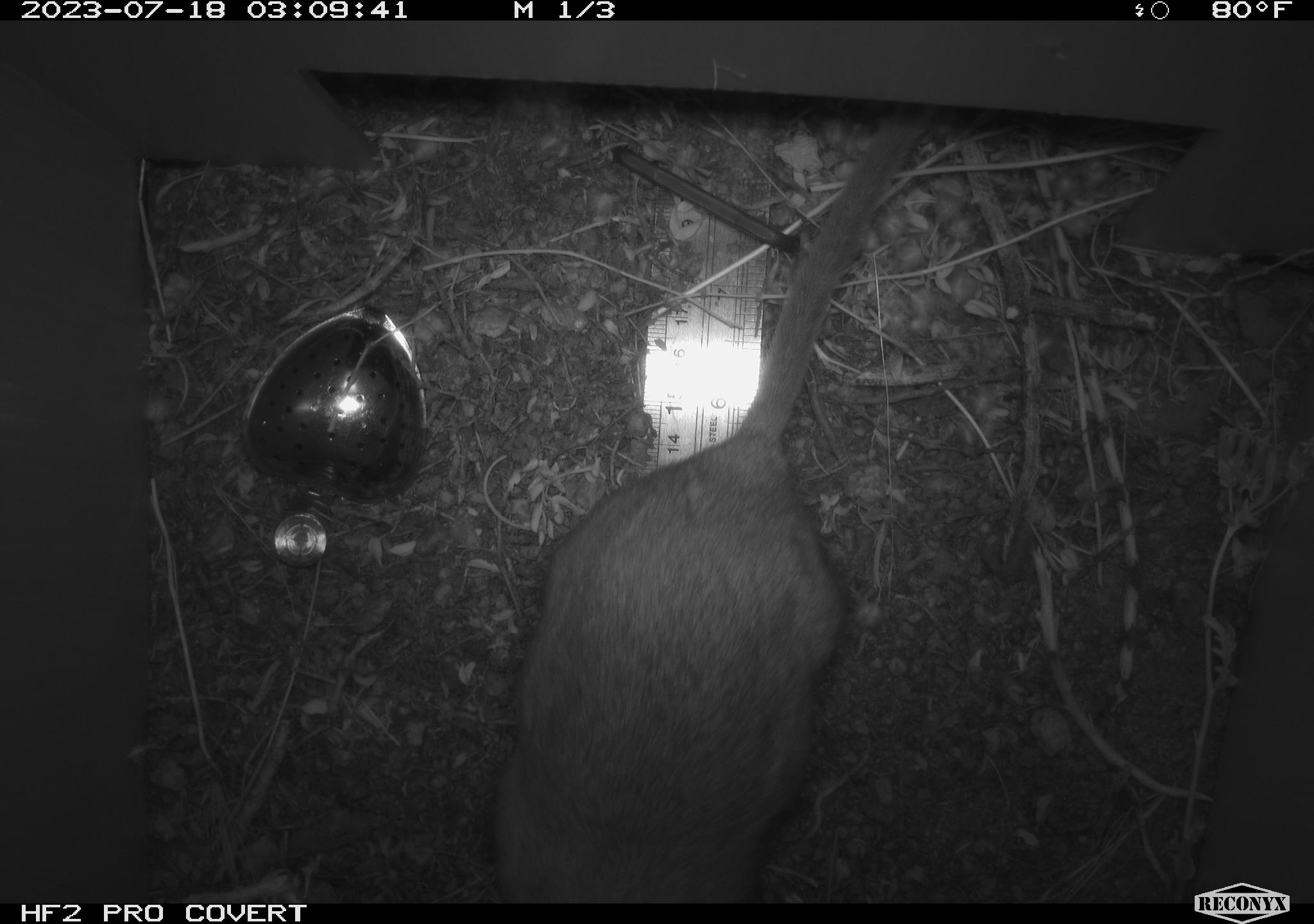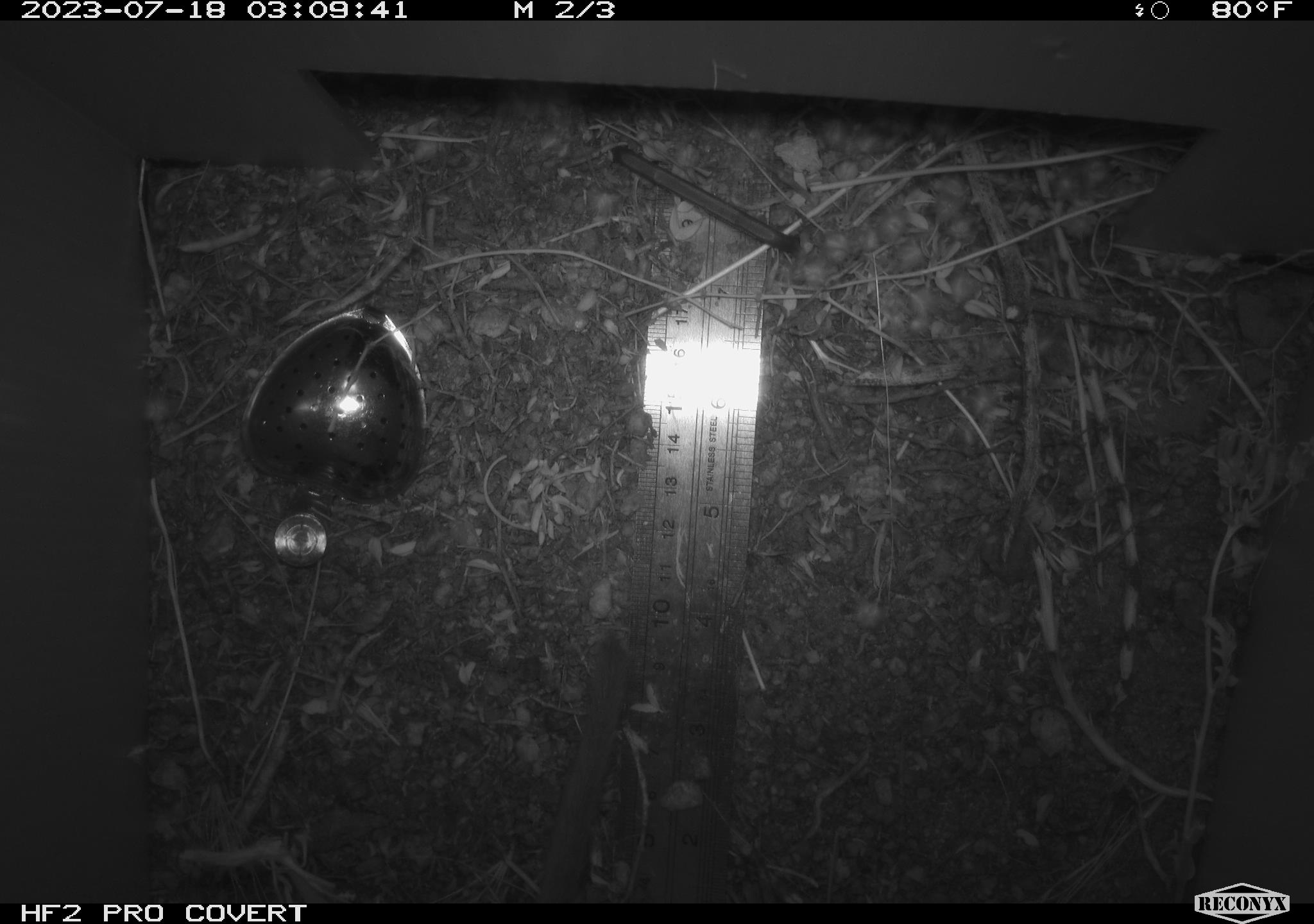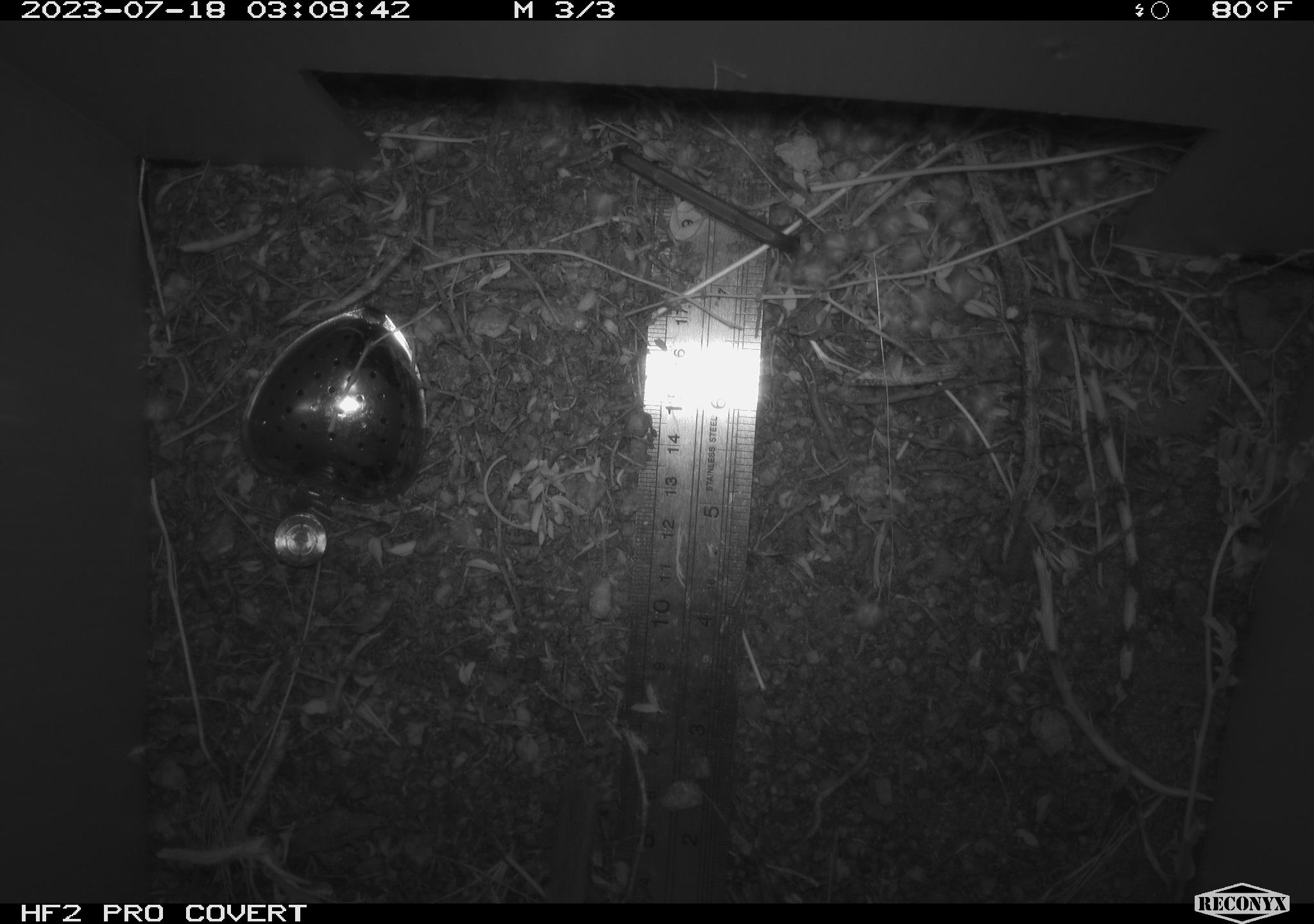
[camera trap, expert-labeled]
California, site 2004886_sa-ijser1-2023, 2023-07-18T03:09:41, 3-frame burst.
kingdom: Animalia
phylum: Chordata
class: Mammalia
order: Rodentia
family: Cricetidae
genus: Neotoma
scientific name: Neotoma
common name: pack rat or woodrat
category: neotoma species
Neotoma species (pack rat or woodrat) (Neotoma).